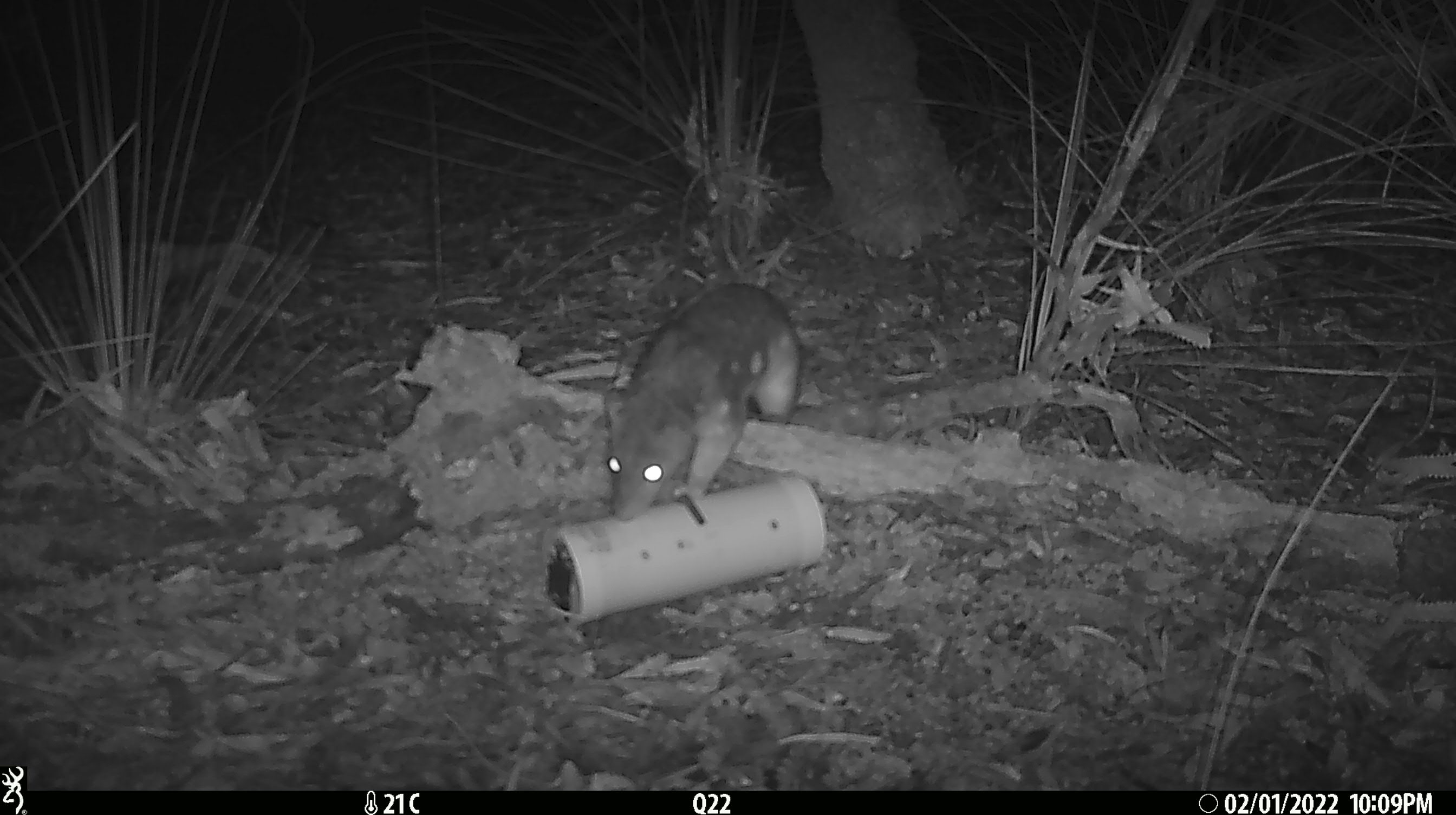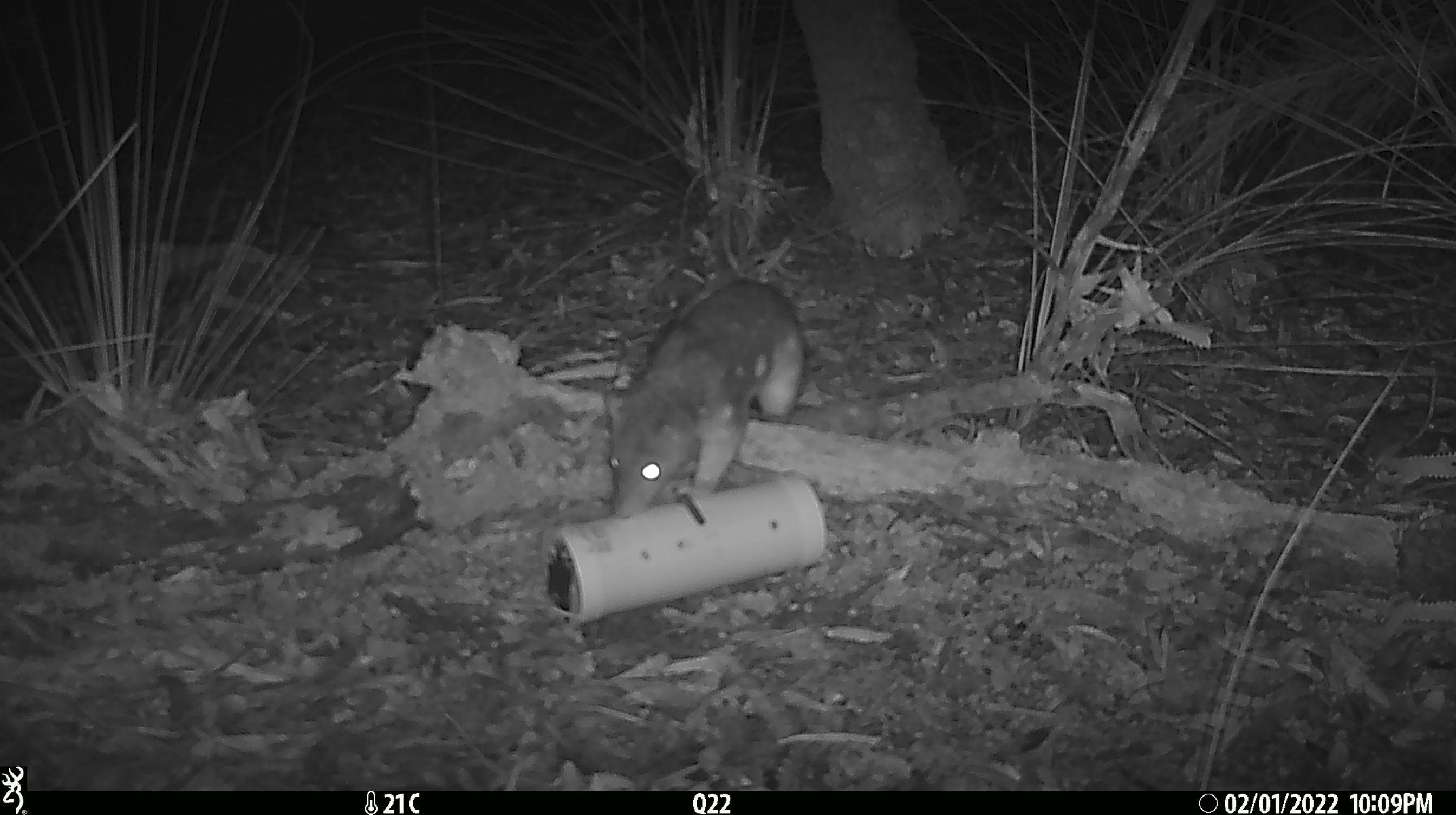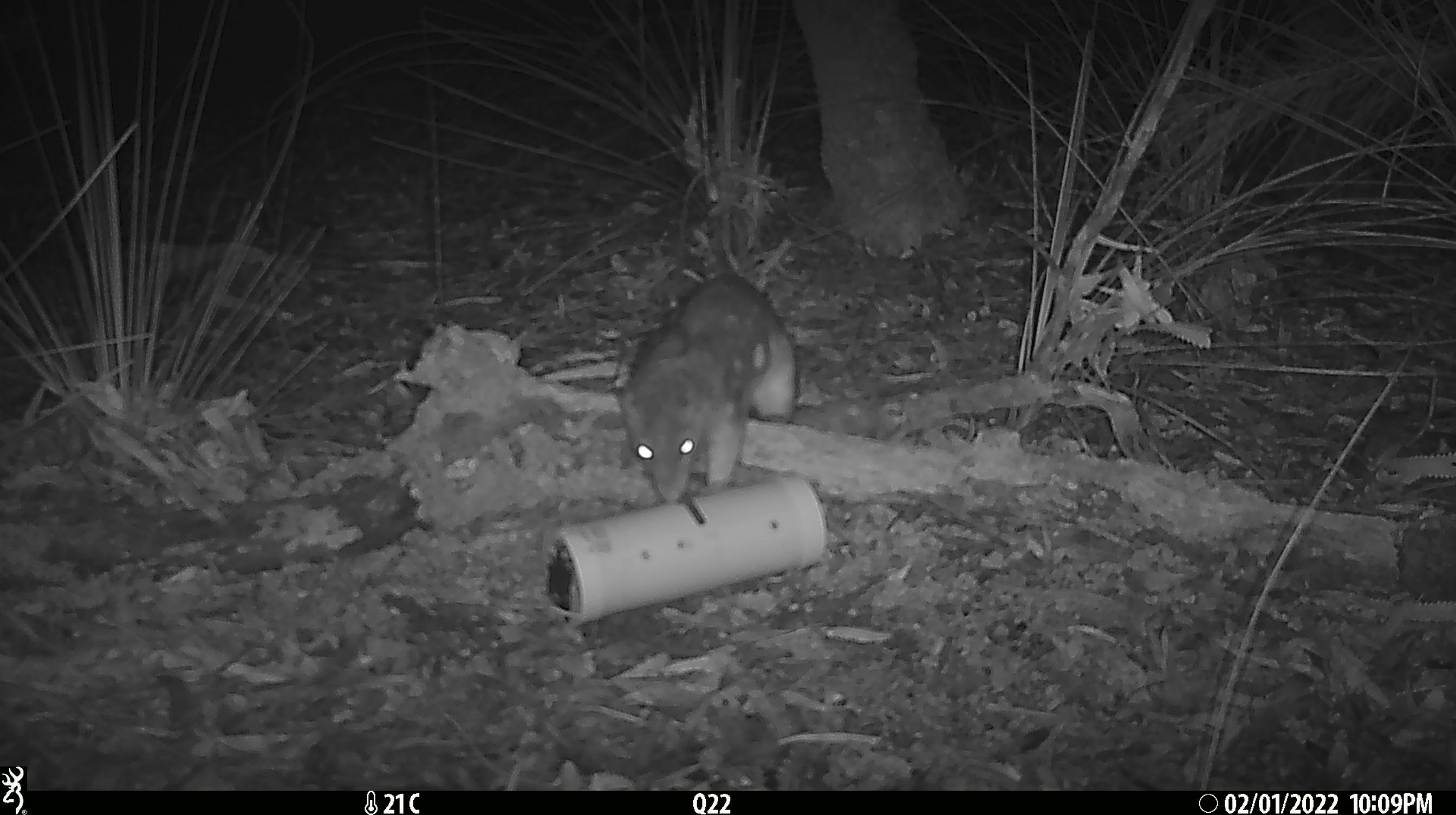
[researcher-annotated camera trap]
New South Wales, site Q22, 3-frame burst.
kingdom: Animalia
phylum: Chordata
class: Mammalia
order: Dasyuromorphia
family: Dasyuridae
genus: Dasyurus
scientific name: Dasyurus maculatus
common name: spotted-tailed quoll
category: quoll